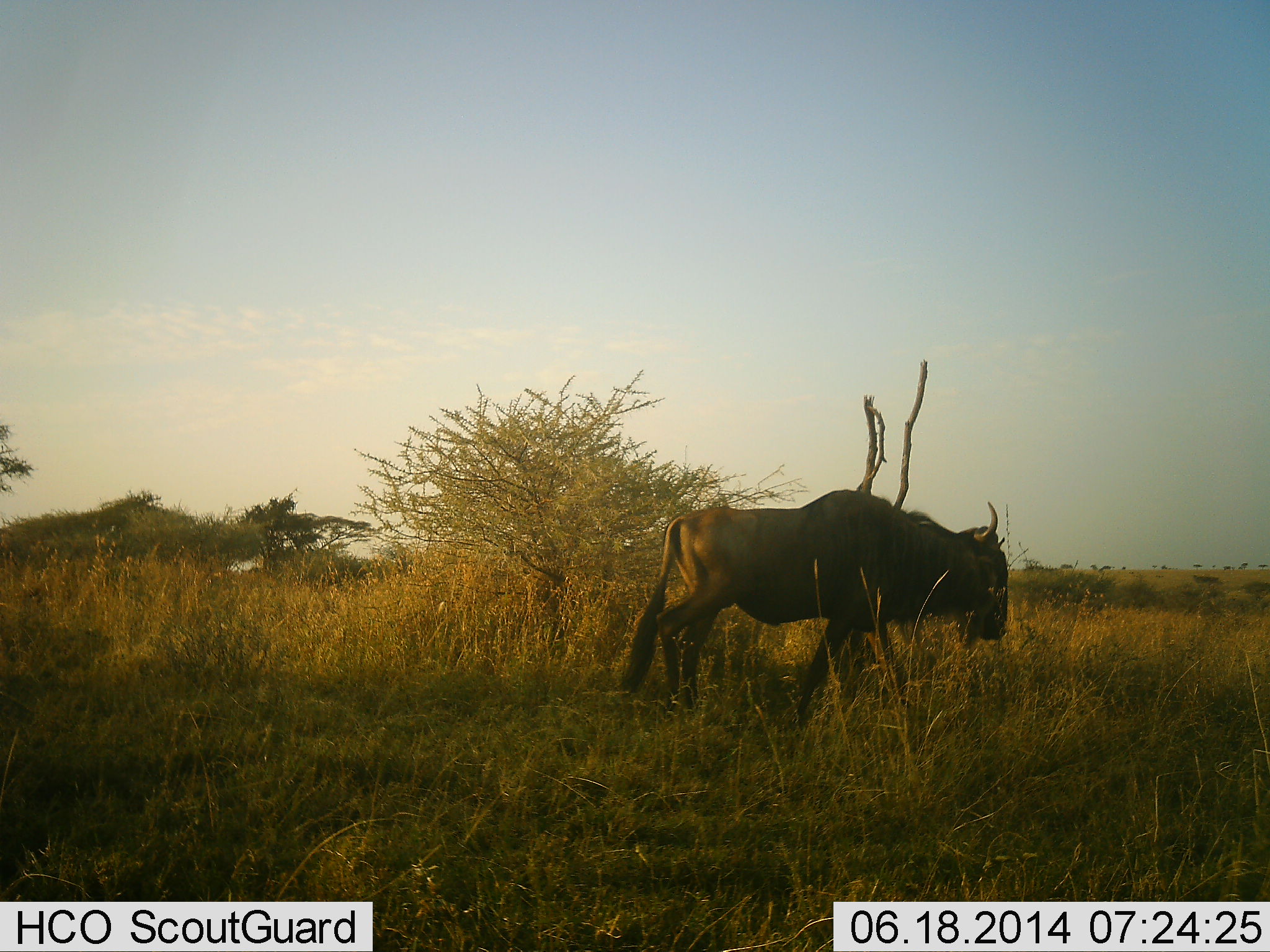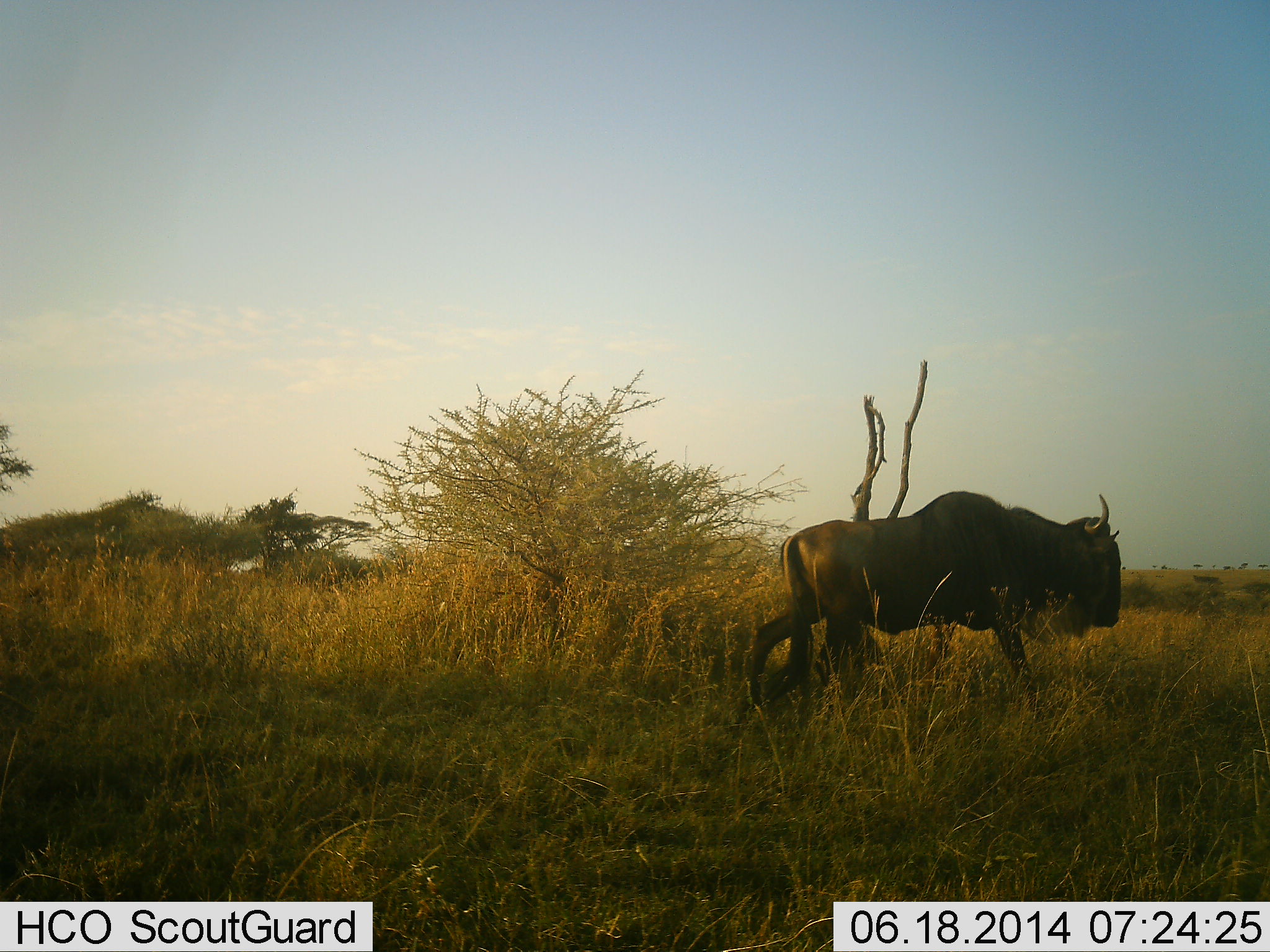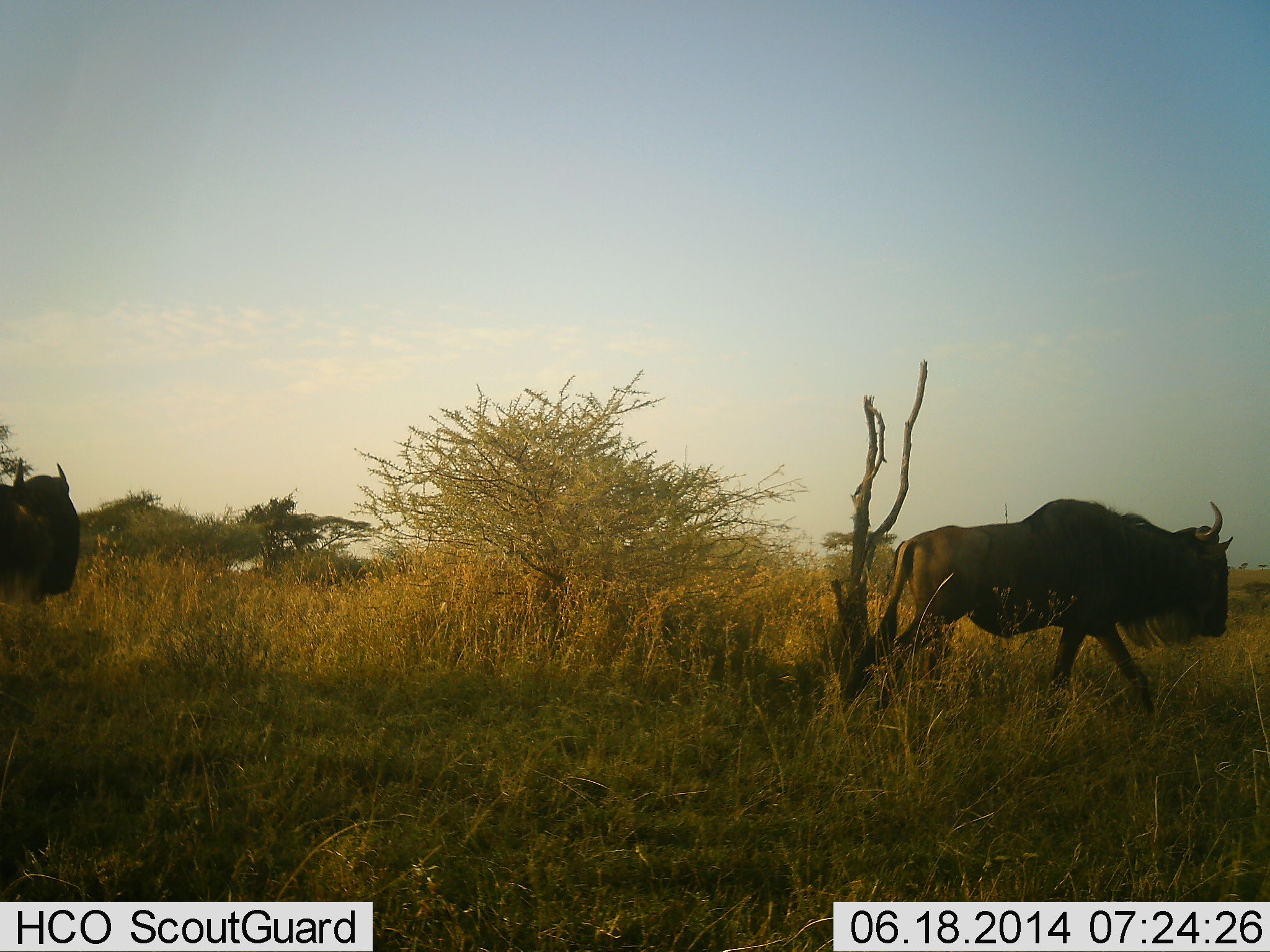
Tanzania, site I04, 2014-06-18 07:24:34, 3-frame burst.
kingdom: Animalia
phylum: Chordata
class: Mammalia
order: Artiodactyla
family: Bovidae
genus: Connochaetes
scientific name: Connochaetes taurinus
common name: blue wildebeest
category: wildebeest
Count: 2.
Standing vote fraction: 10%.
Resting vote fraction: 0%.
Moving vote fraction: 100%.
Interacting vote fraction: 0%.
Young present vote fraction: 0%.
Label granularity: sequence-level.